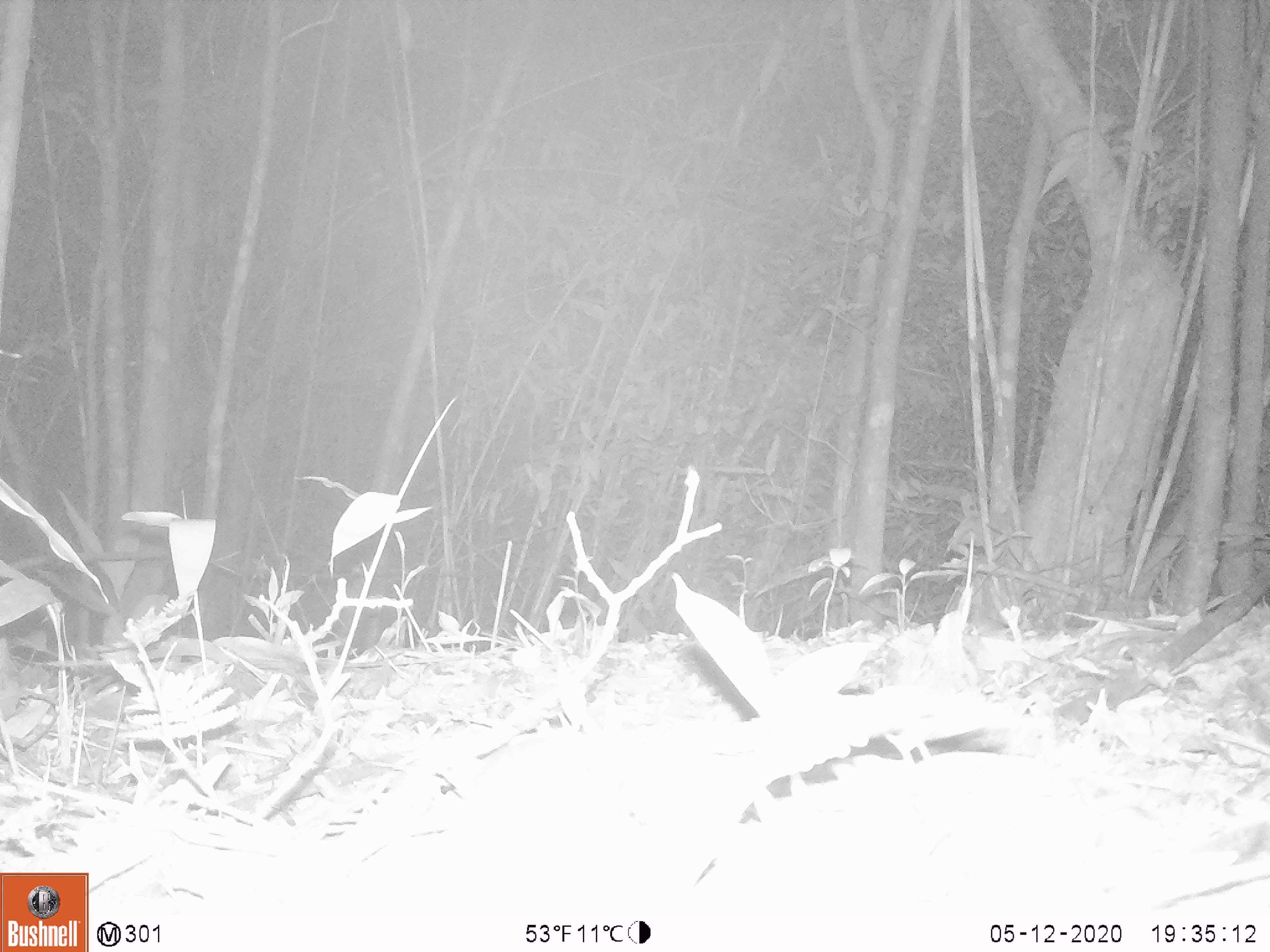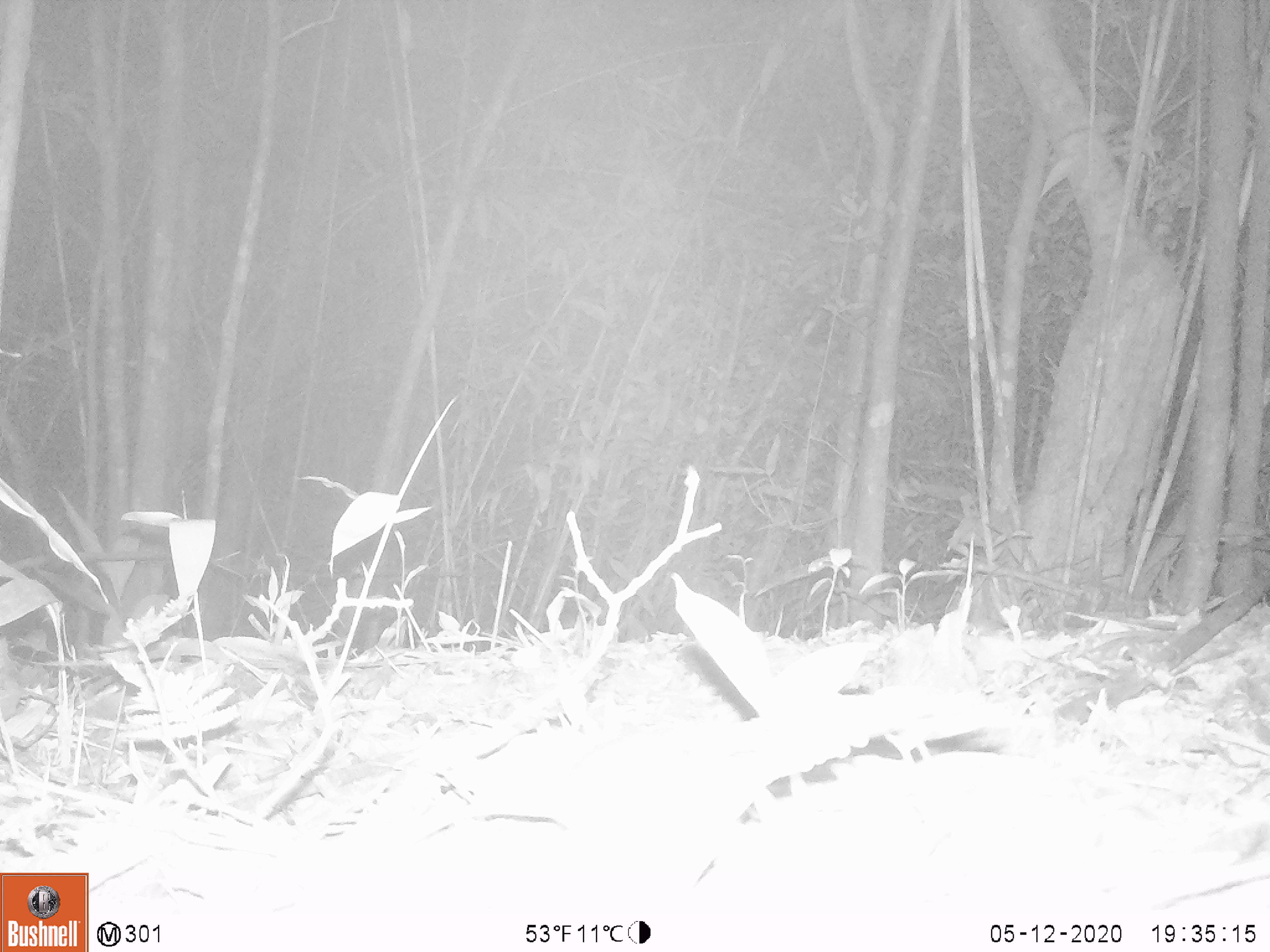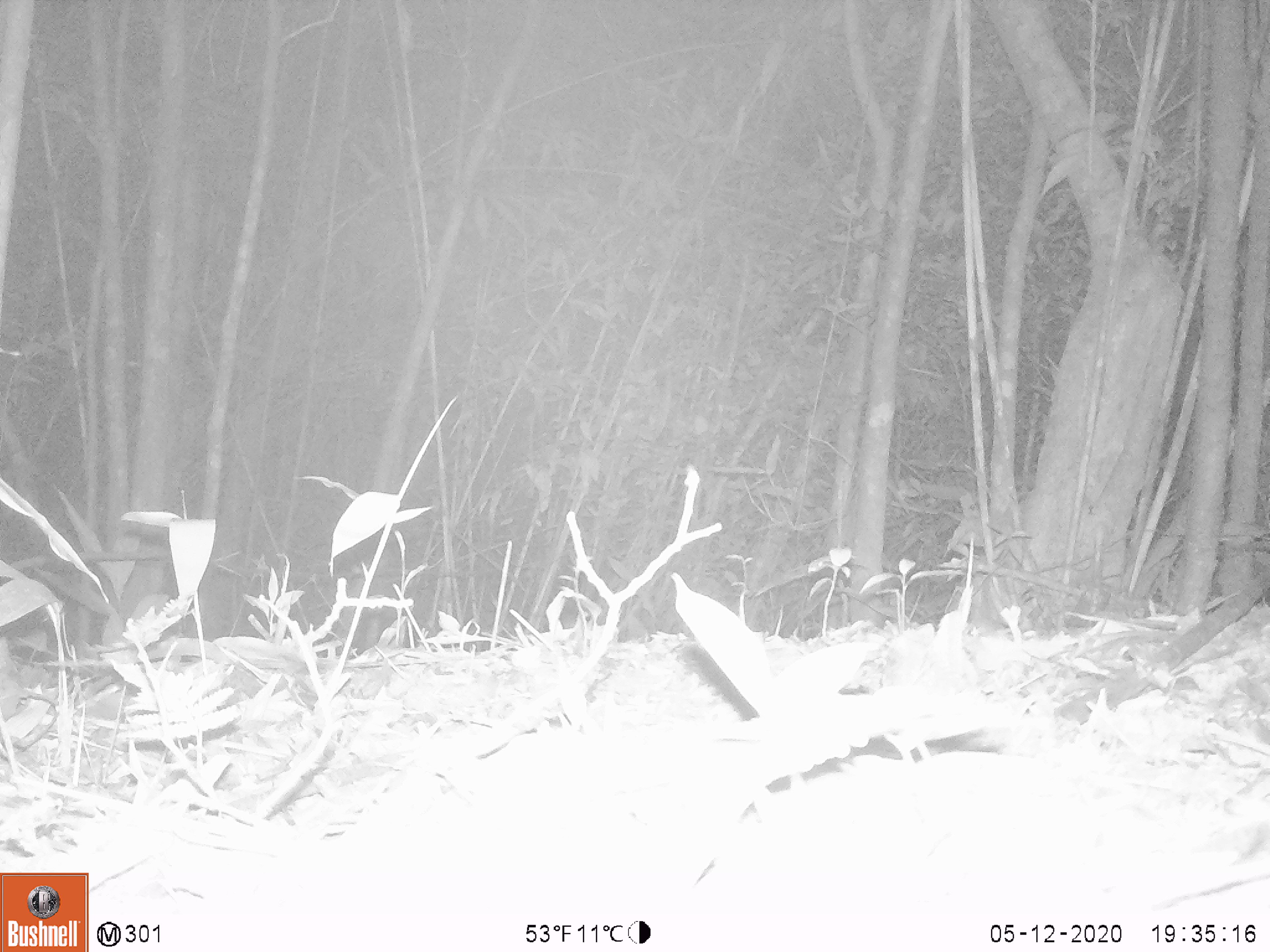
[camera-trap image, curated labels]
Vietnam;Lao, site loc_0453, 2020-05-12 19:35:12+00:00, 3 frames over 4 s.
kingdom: Animalia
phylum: Chordata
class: Mammalia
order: Rodentia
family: Muridae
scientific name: Muridae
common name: old-world mice and rats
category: unidentified murid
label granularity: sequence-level